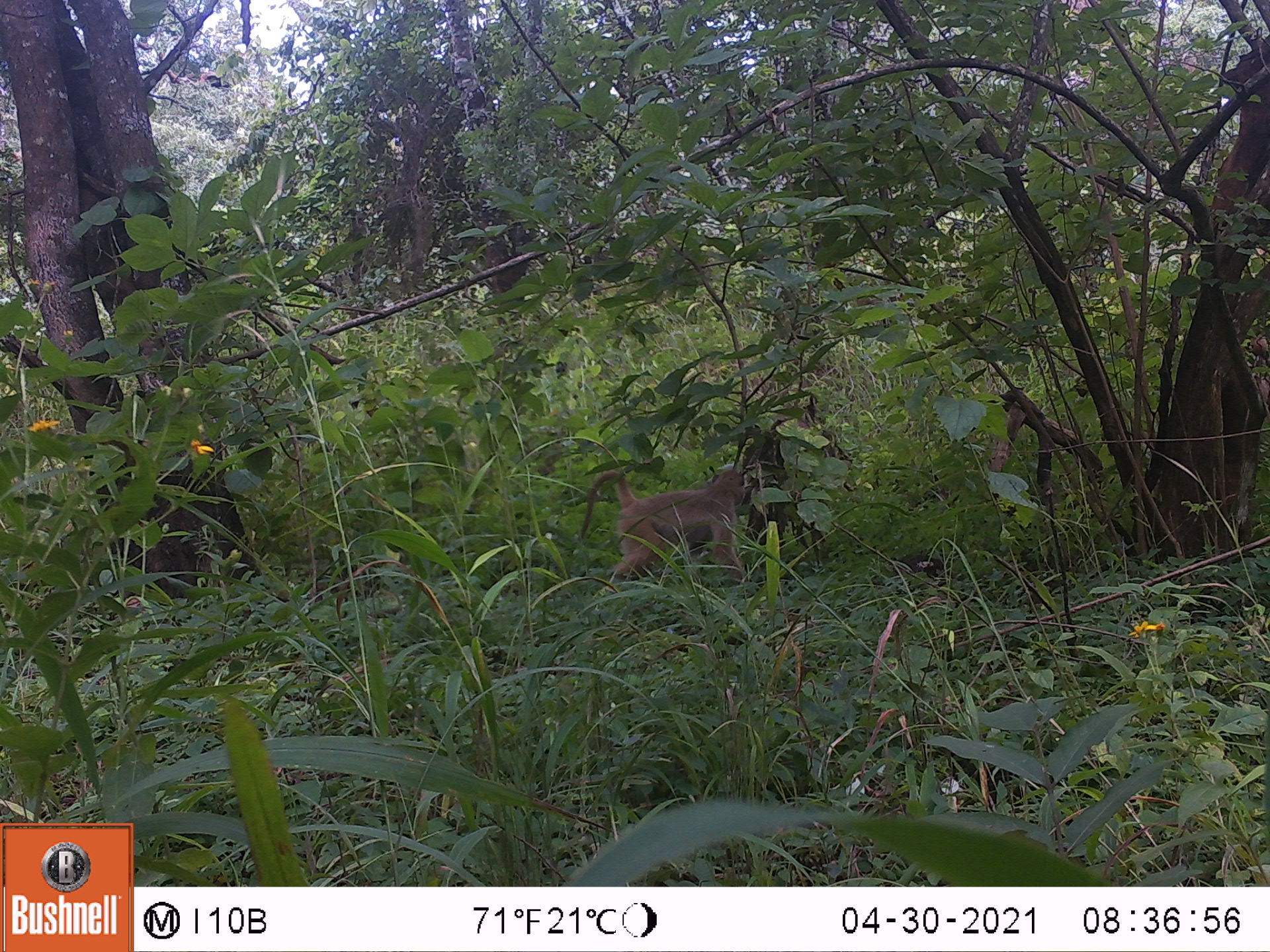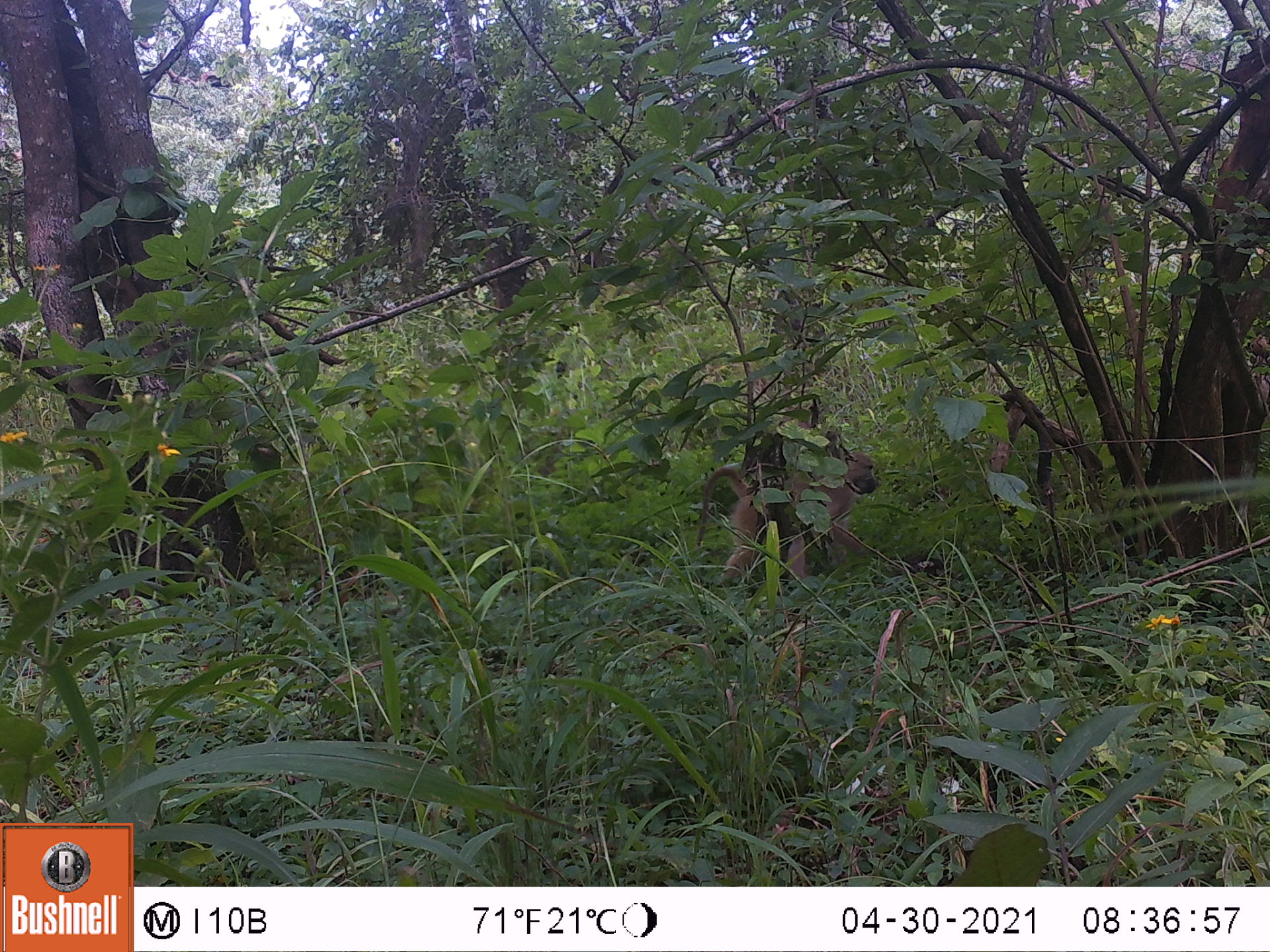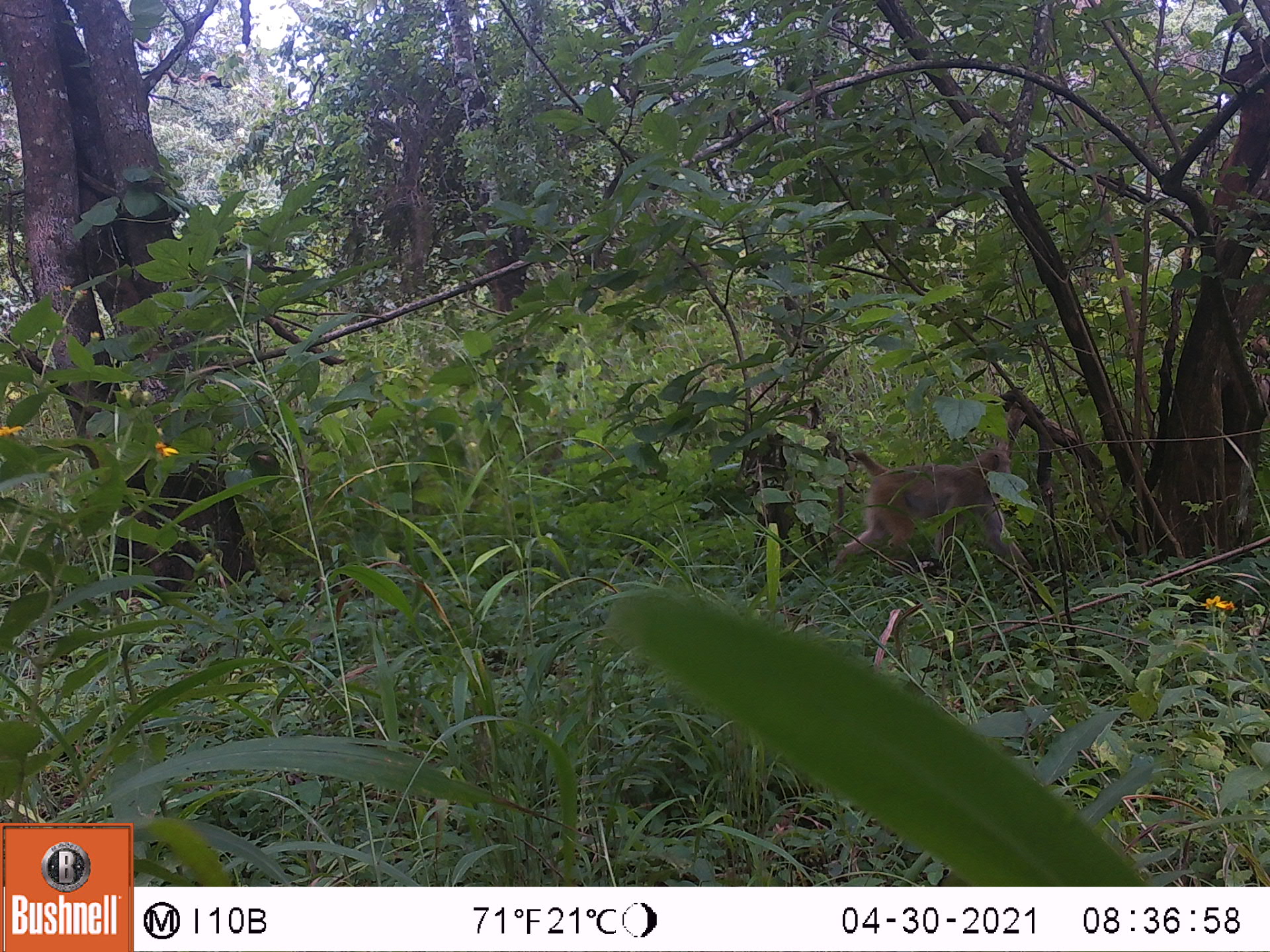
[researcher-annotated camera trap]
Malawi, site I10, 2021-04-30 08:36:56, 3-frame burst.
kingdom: Animalia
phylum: Chordata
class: Mammalia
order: Primates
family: Cercopithecidae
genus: Papio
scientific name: Papio cynocephalus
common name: yellow baboon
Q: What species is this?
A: Yellow baboon (Papio cynocephalus).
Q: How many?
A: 1.